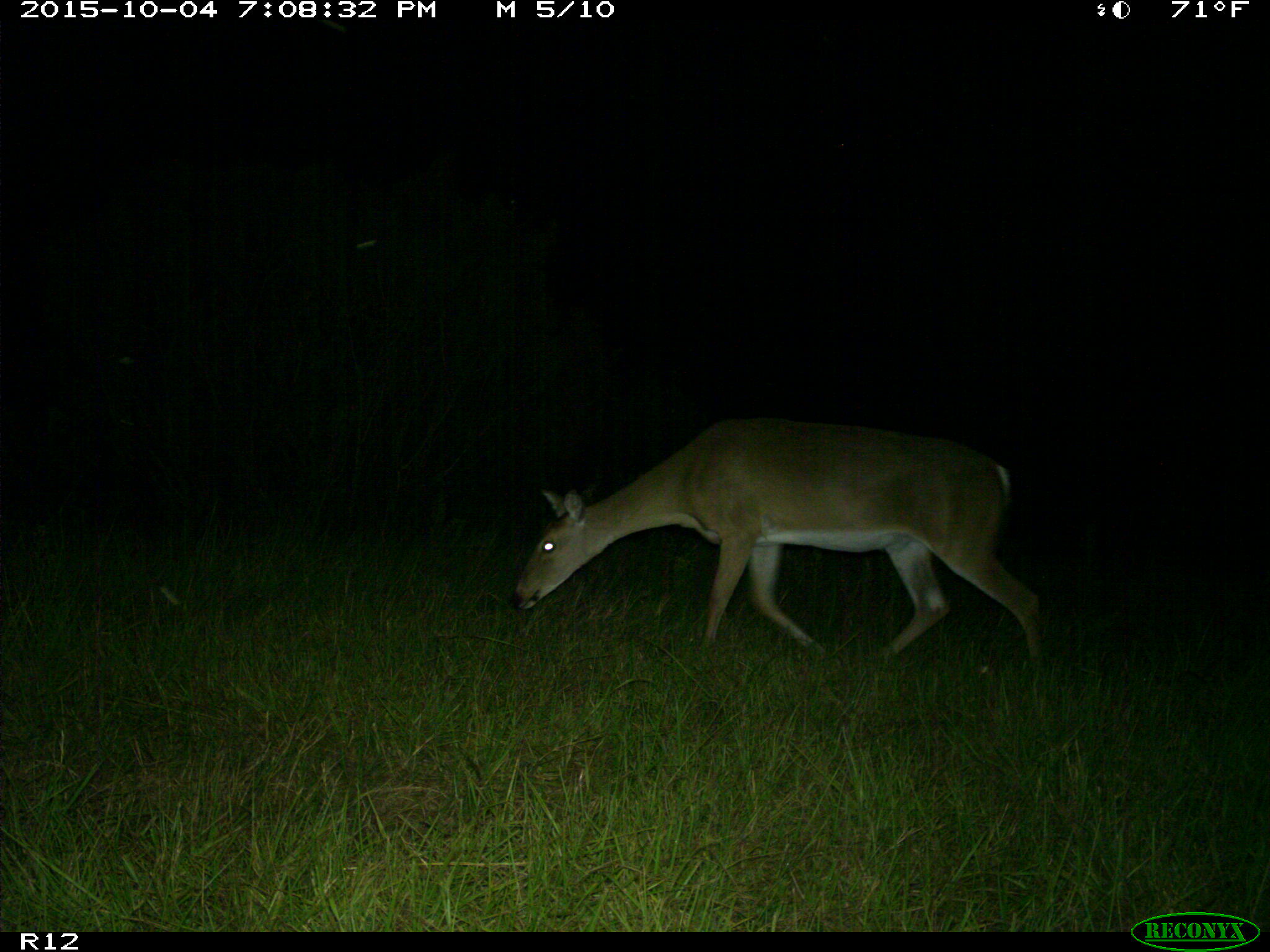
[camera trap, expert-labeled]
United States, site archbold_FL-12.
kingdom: Animalia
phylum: Chordata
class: Mammalia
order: Artiodactyla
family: Cervidae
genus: Odocoileus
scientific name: Odocoileus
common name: deer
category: unidentified deer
Unidentified deer (deer) (Odocoileus).